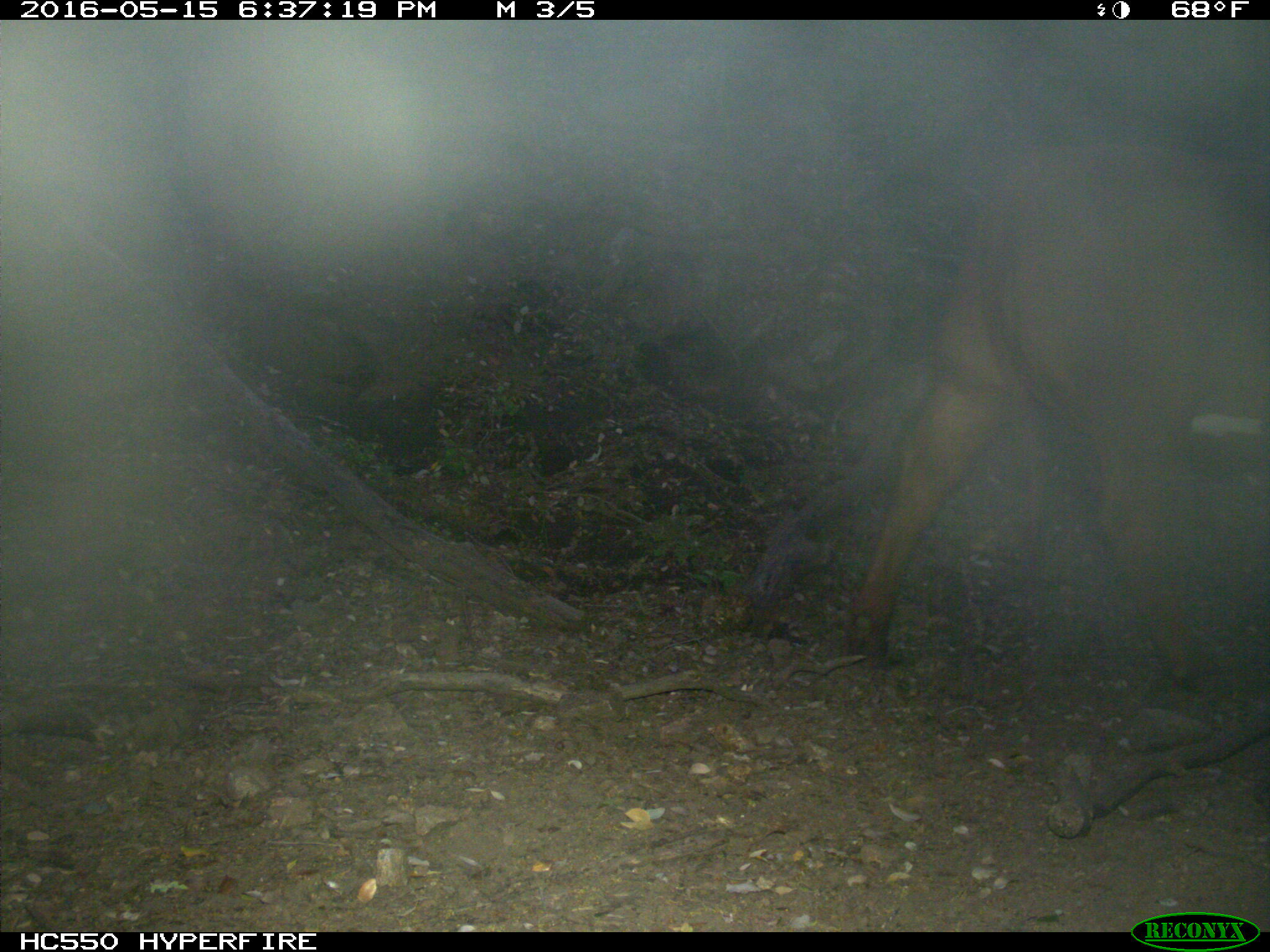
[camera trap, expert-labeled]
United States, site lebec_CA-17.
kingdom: Animalia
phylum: Chordata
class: Mammalia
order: Artiodactyla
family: Bovidae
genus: Bos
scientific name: Bos taurus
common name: domestic cow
Bos taurus (domestic cow).